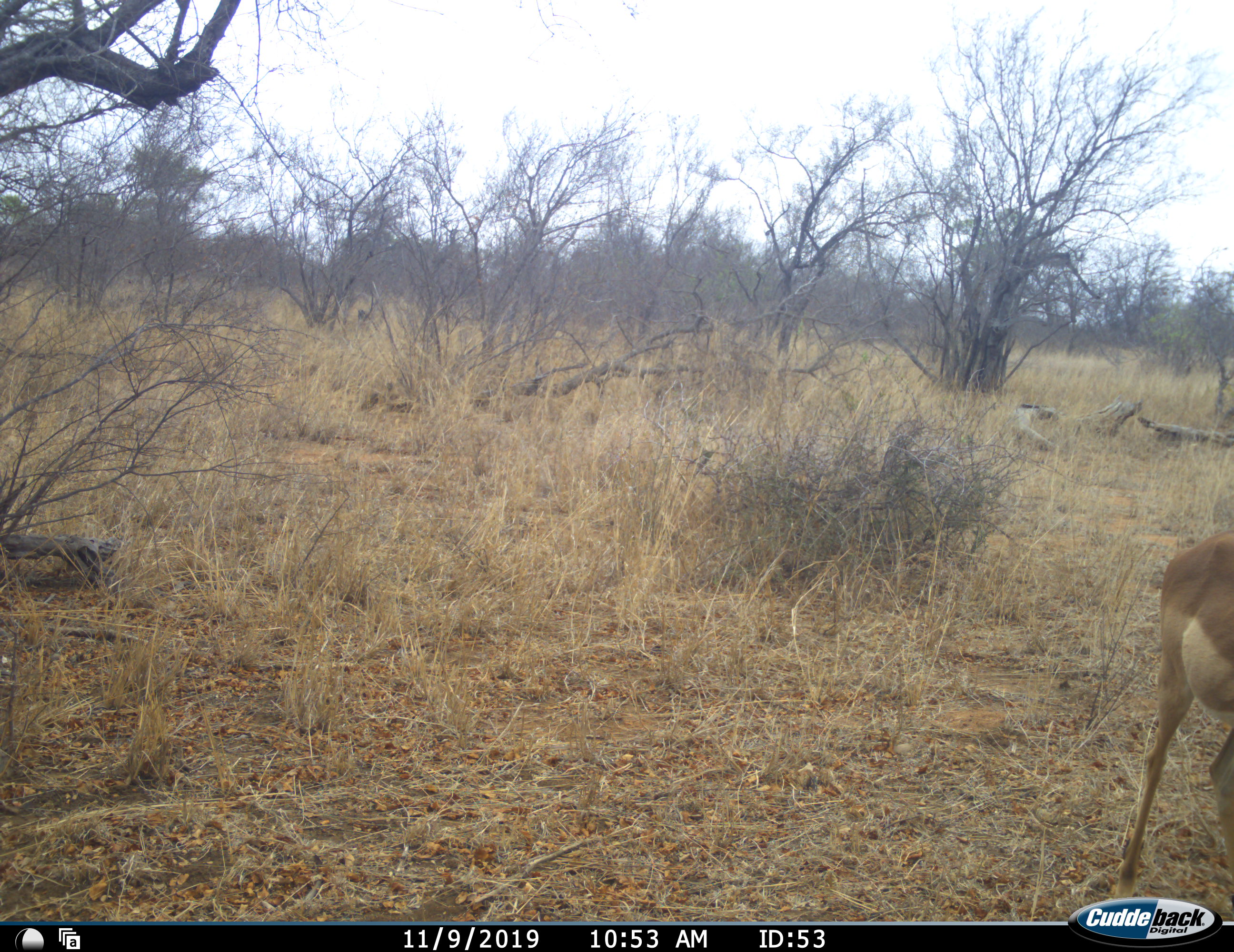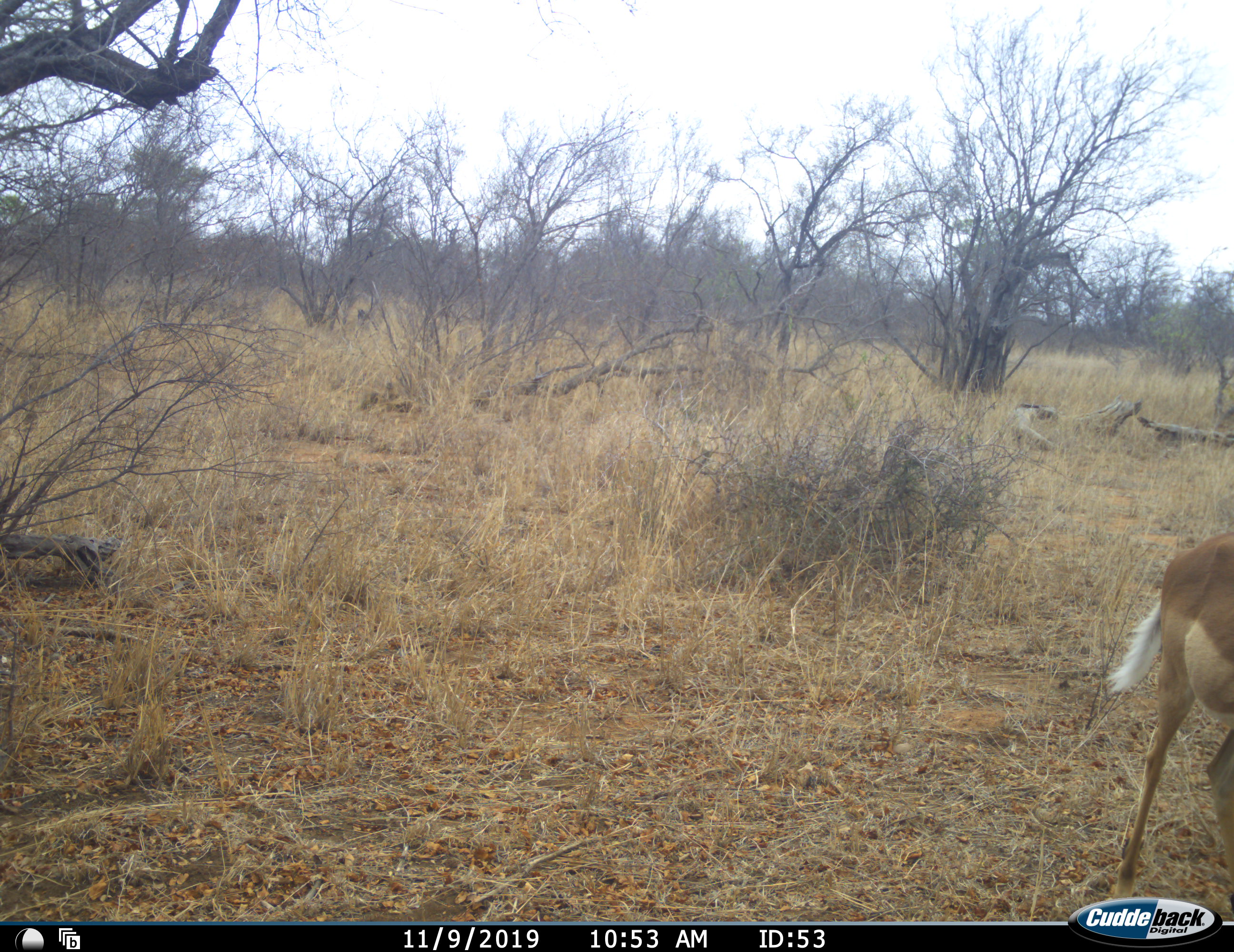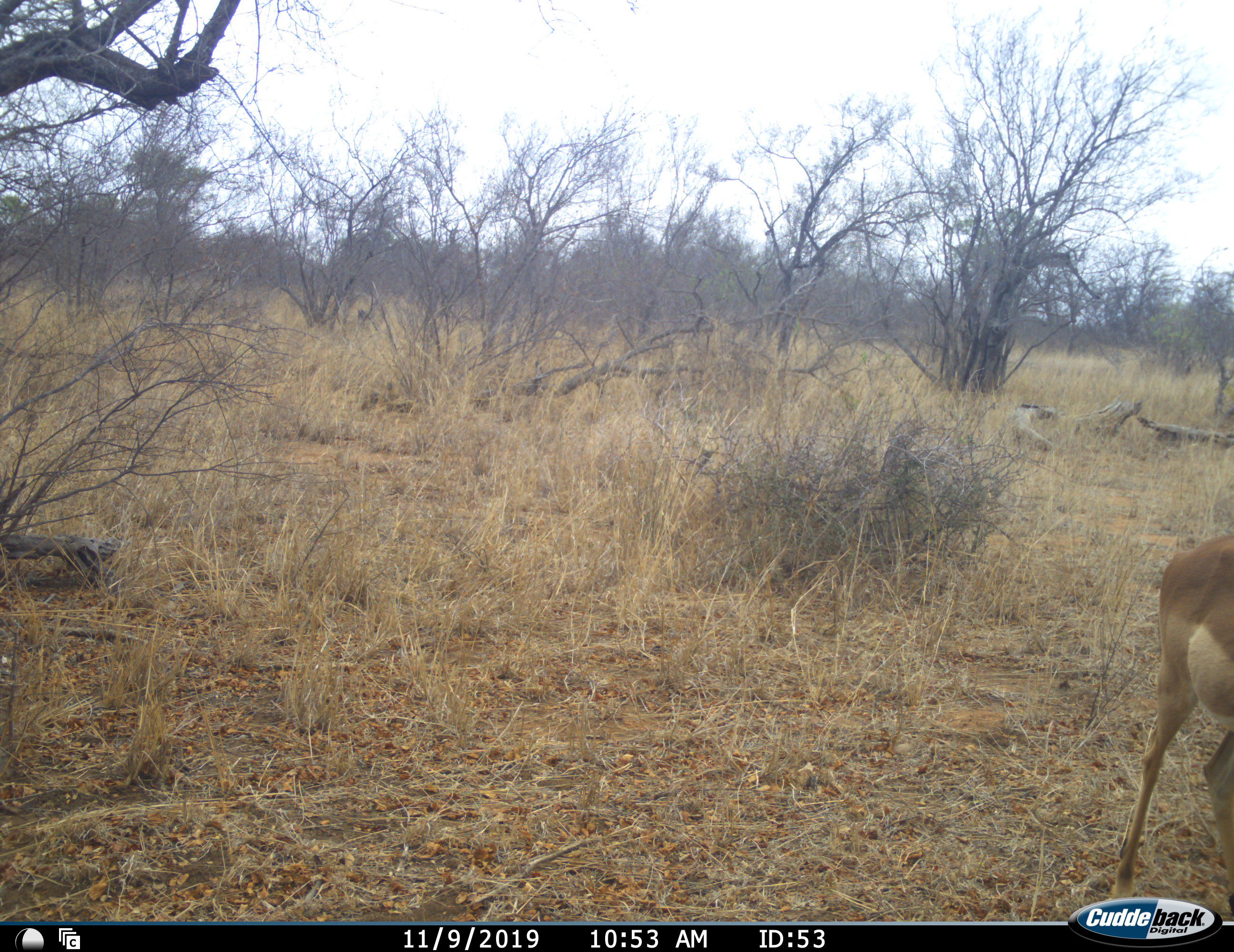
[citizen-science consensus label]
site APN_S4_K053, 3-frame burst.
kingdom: Animalia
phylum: Chordata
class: Mammalia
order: Artiodactyla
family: Bovidae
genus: Aepyceros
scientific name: Aepyceros melampus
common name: impala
Impala (Aepyceros melampus), count 1. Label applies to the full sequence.